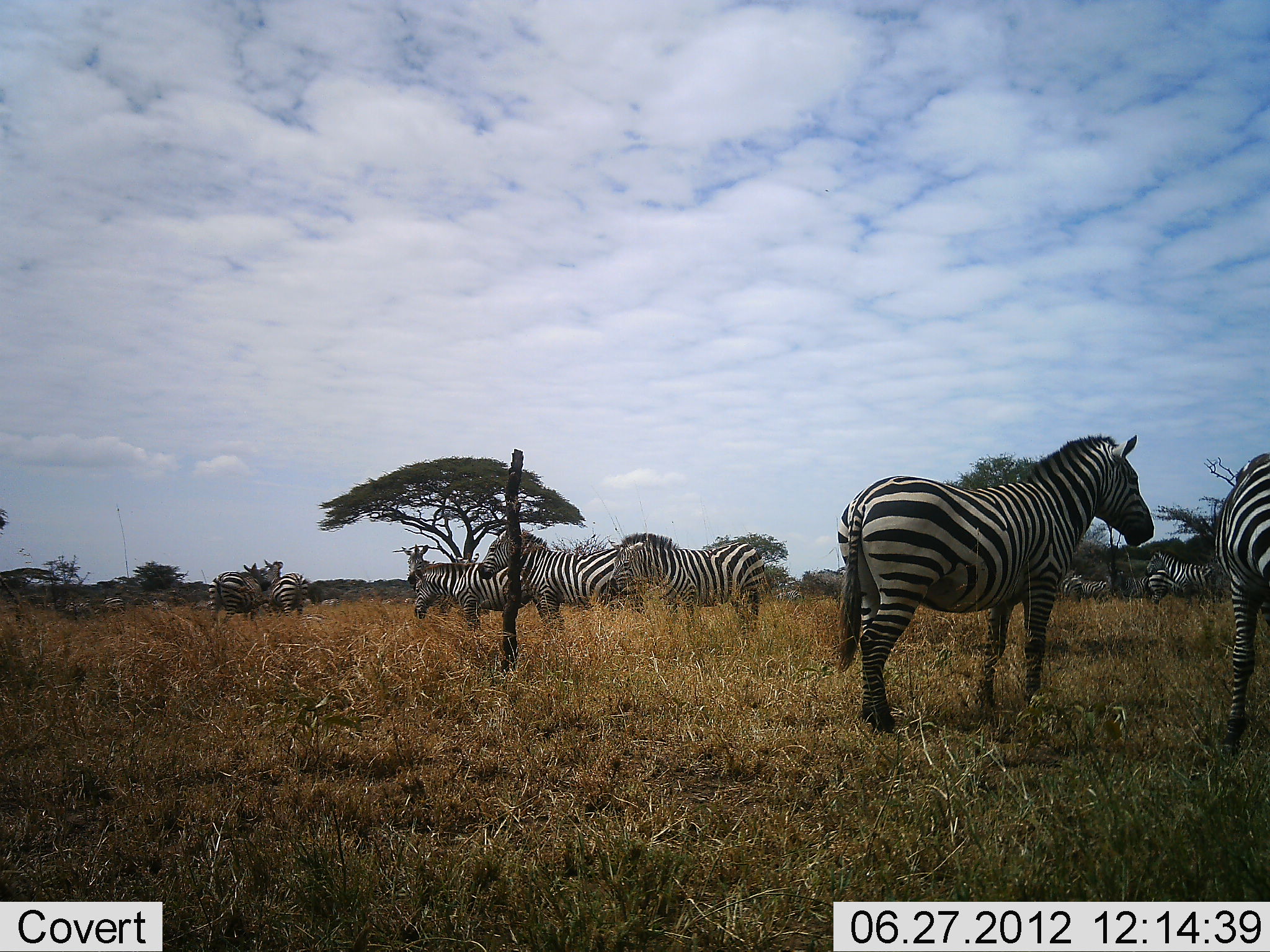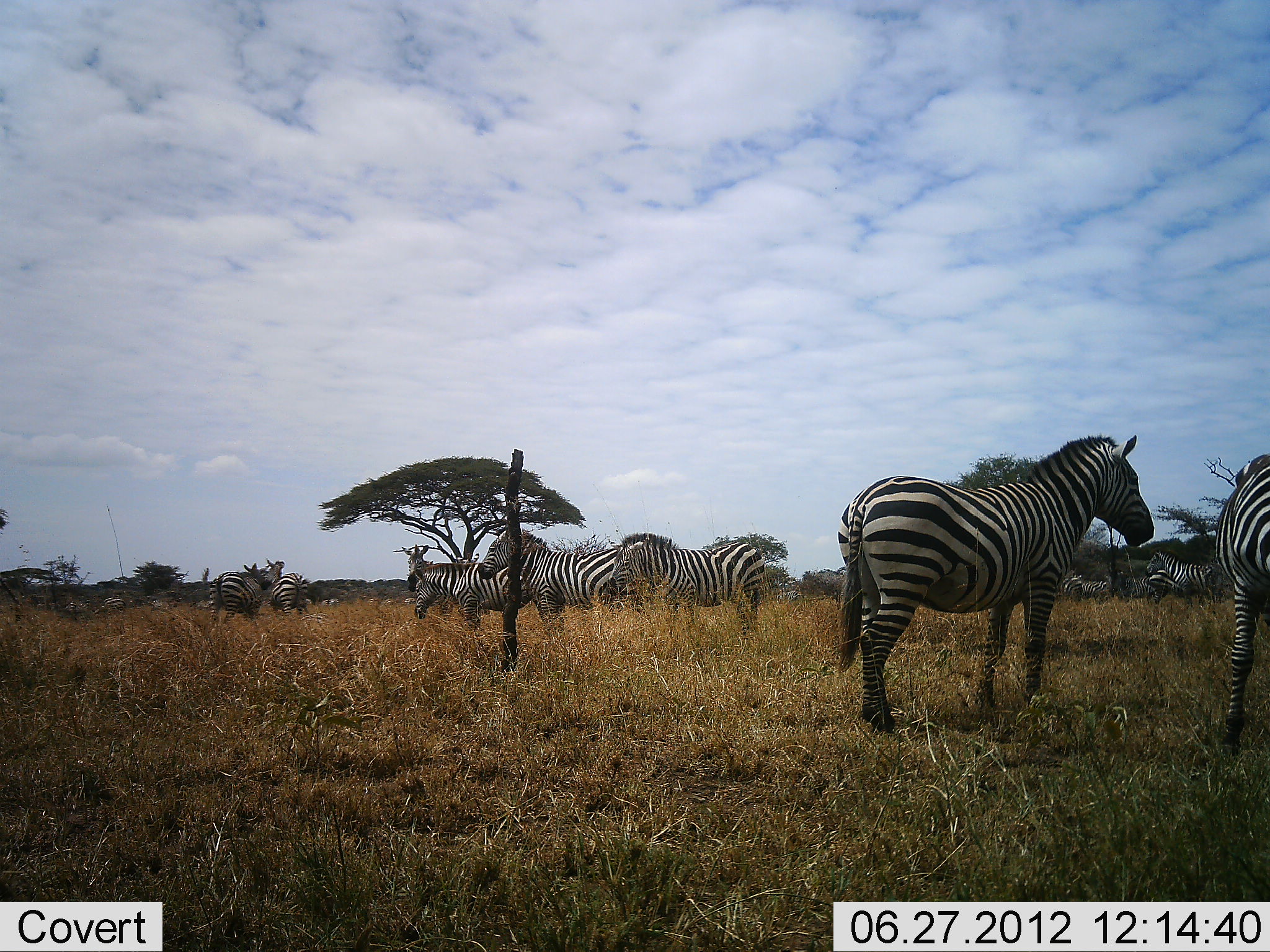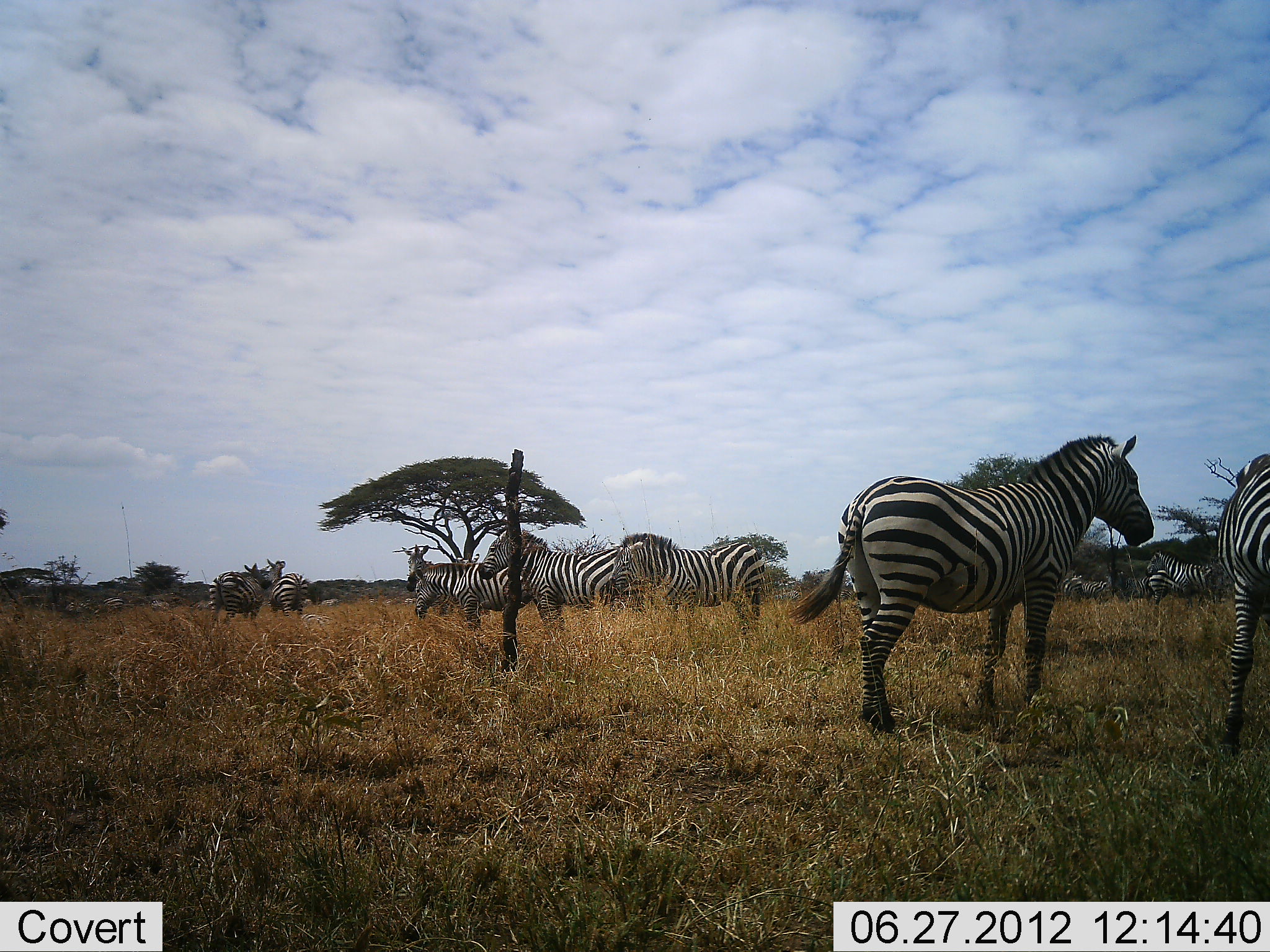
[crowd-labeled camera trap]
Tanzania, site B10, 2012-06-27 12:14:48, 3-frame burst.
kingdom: Animalia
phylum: Chordata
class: Mammalia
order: Perissodactyla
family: Equidae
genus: Equus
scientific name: Equus quagga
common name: plains zebra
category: zebra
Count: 10.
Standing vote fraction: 100%.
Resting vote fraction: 0%.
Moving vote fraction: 10%.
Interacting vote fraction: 0%.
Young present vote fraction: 10%.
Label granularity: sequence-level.